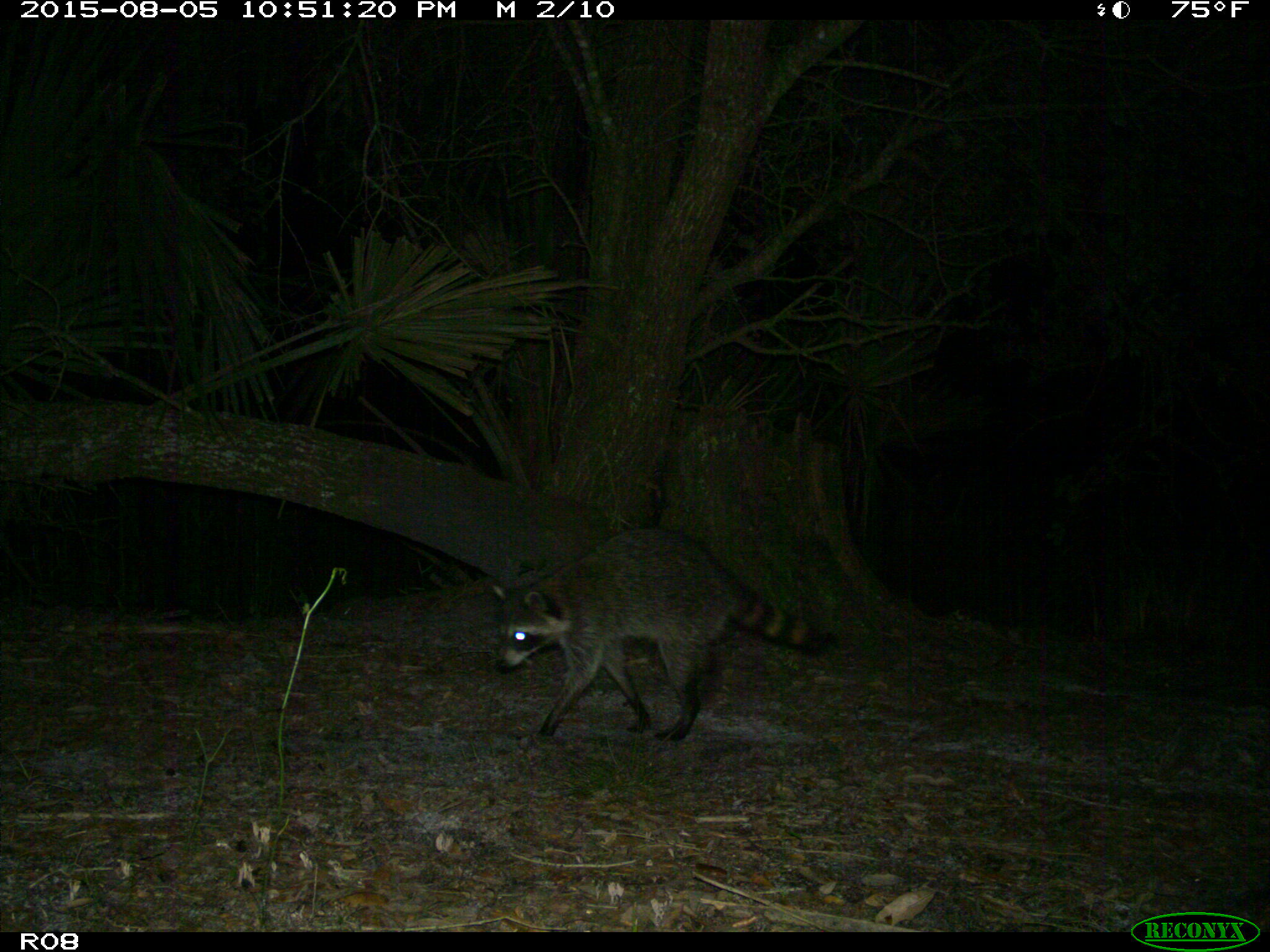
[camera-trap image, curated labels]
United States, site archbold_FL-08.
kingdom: Animalia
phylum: Chordata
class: Mammalia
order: Carnivora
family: Procyonidae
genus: Procyon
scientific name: Procyon lotor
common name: common raccoon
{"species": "Procyon lotor (common raccoon)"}